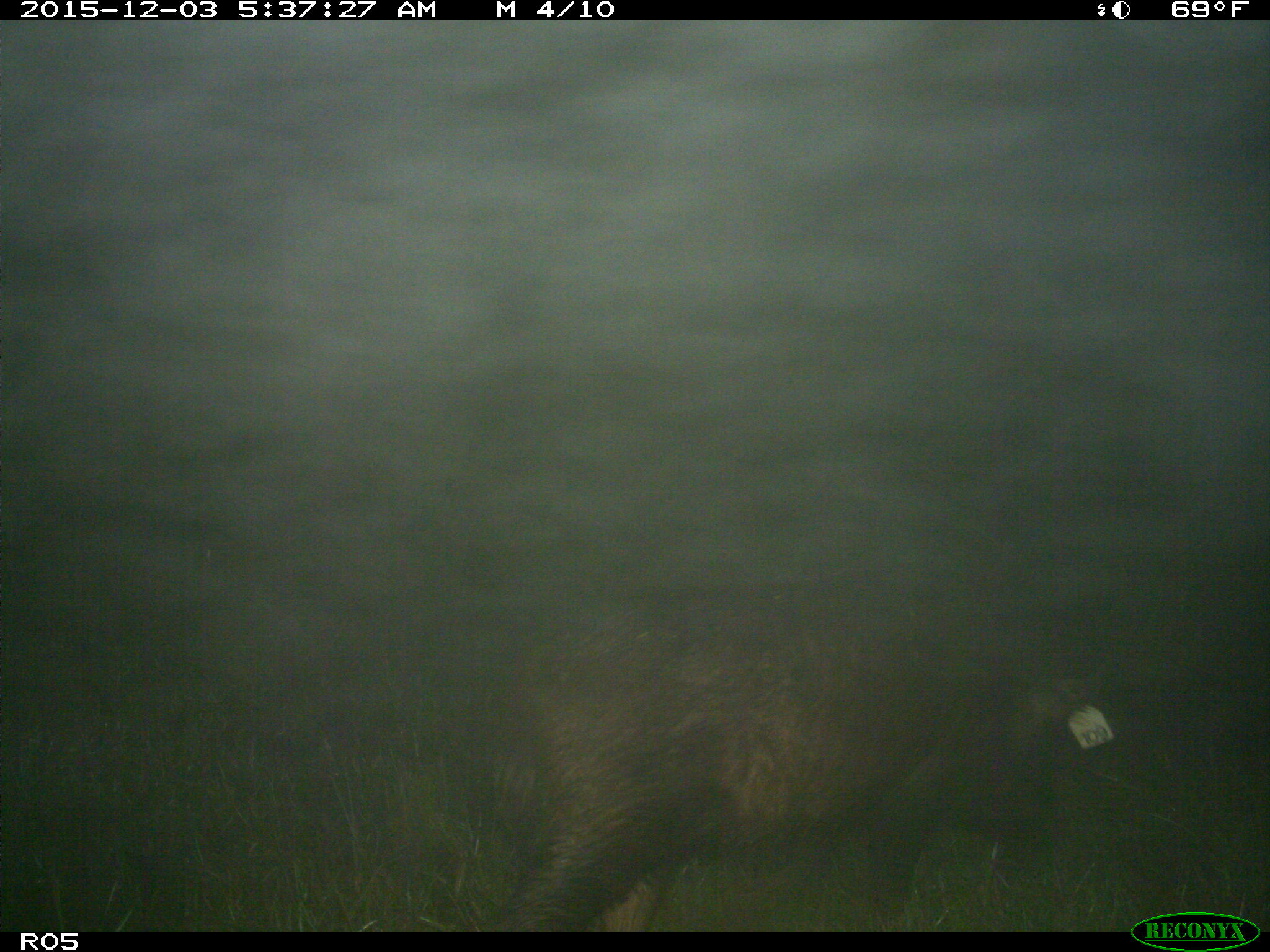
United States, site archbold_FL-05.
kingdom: Animalia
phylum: Chordata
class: Mammalia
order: Artiodactyla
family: Suidae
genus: Sus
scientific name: Sus scrofa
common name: wild boar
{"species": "Sus scrofa (wild boar)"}